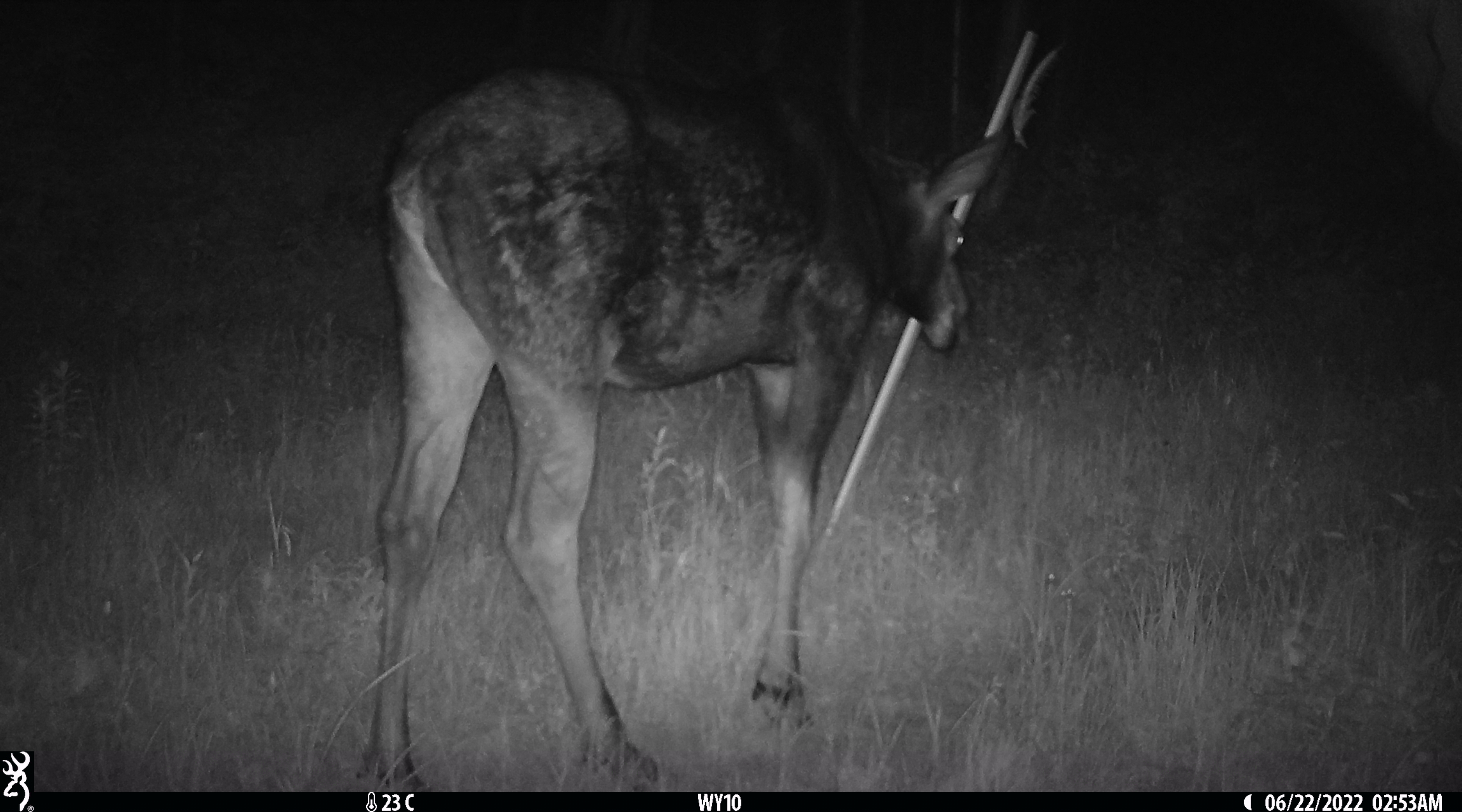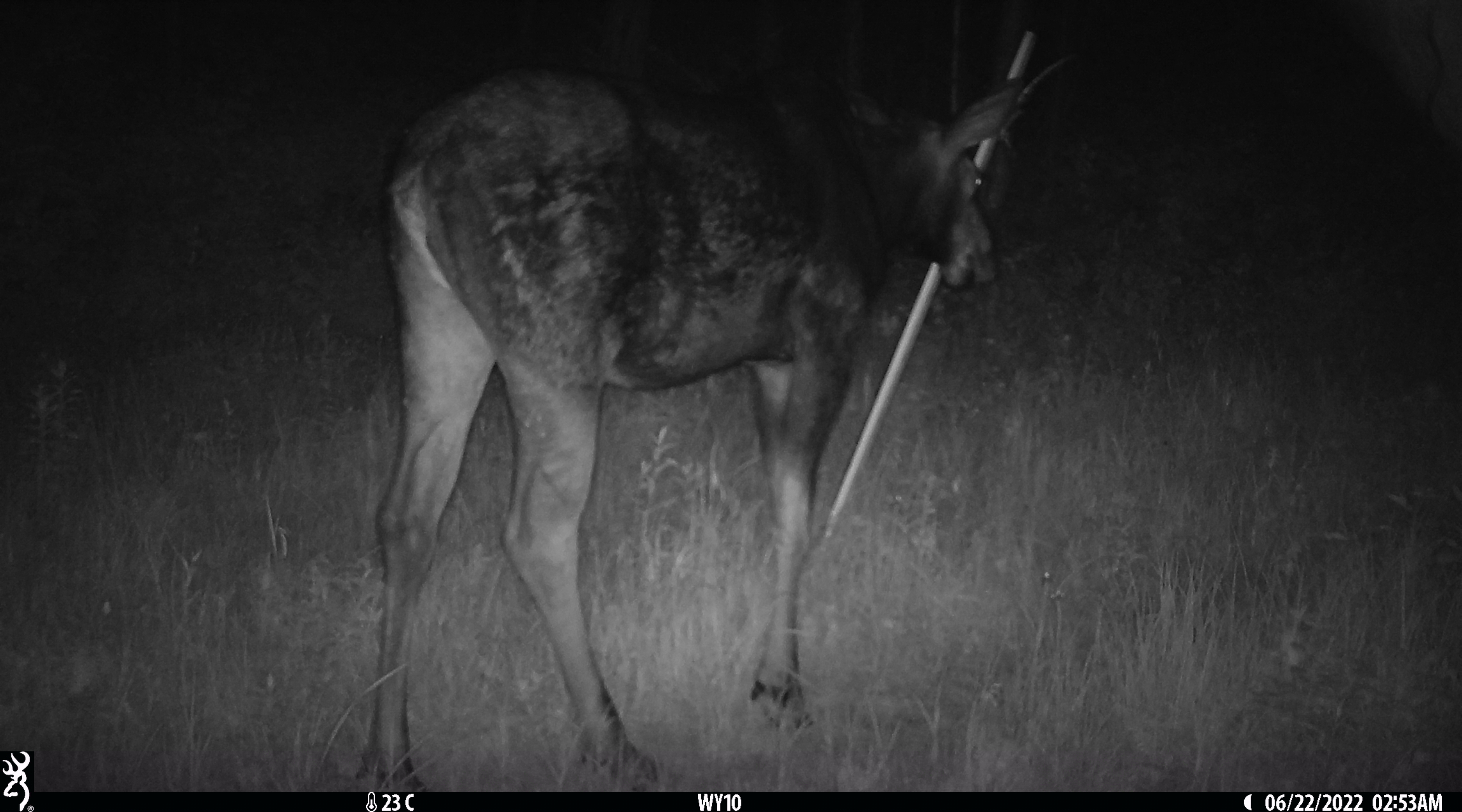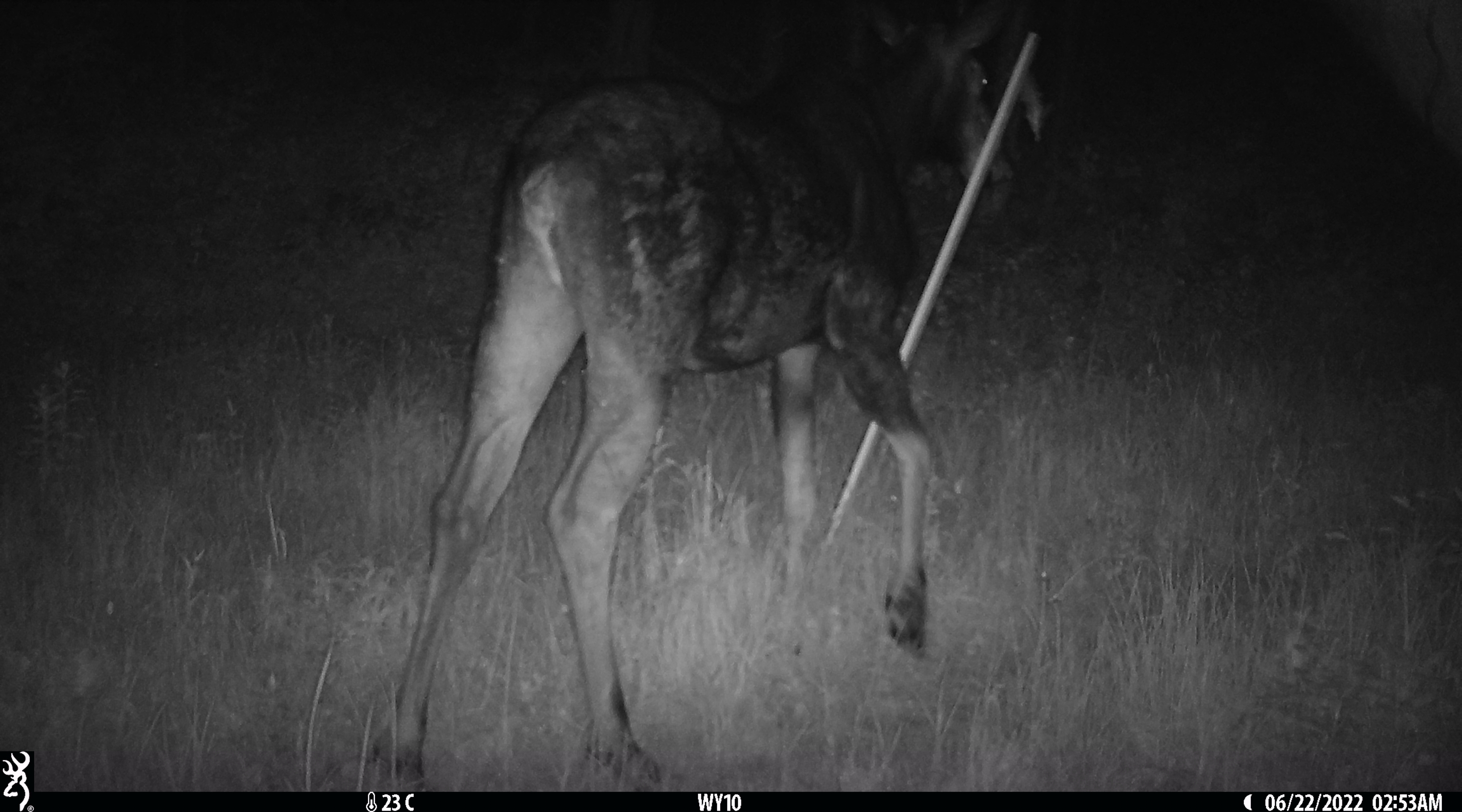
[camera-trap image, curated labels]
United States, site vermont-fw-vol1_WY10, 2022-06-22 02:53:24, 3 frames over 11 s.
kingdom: Animalia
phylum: Chordata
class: Mammalia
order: Artiodactyla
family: Cervidae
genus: Alces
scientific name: Alces alces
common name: moose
Moose (Alces alces).